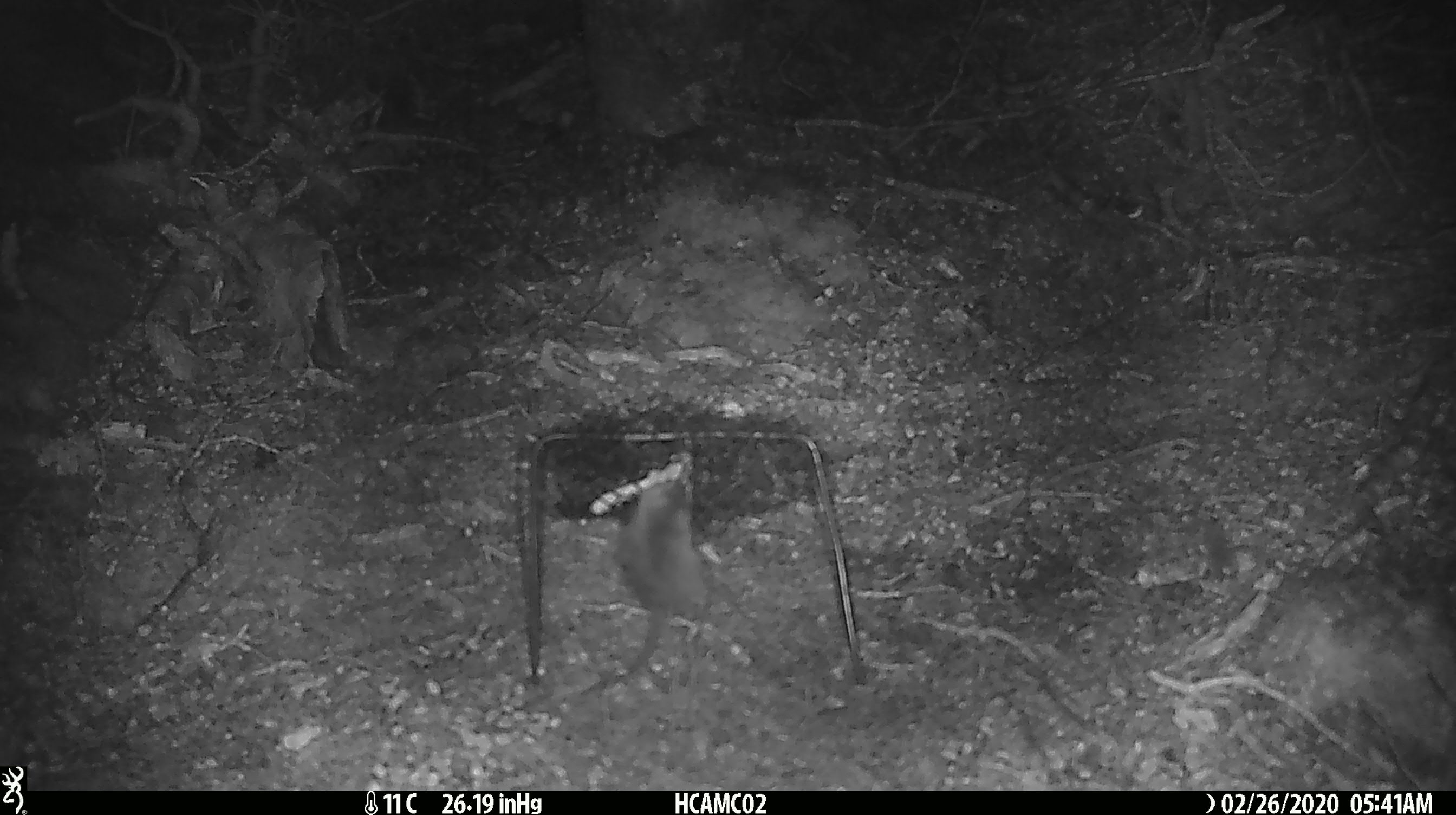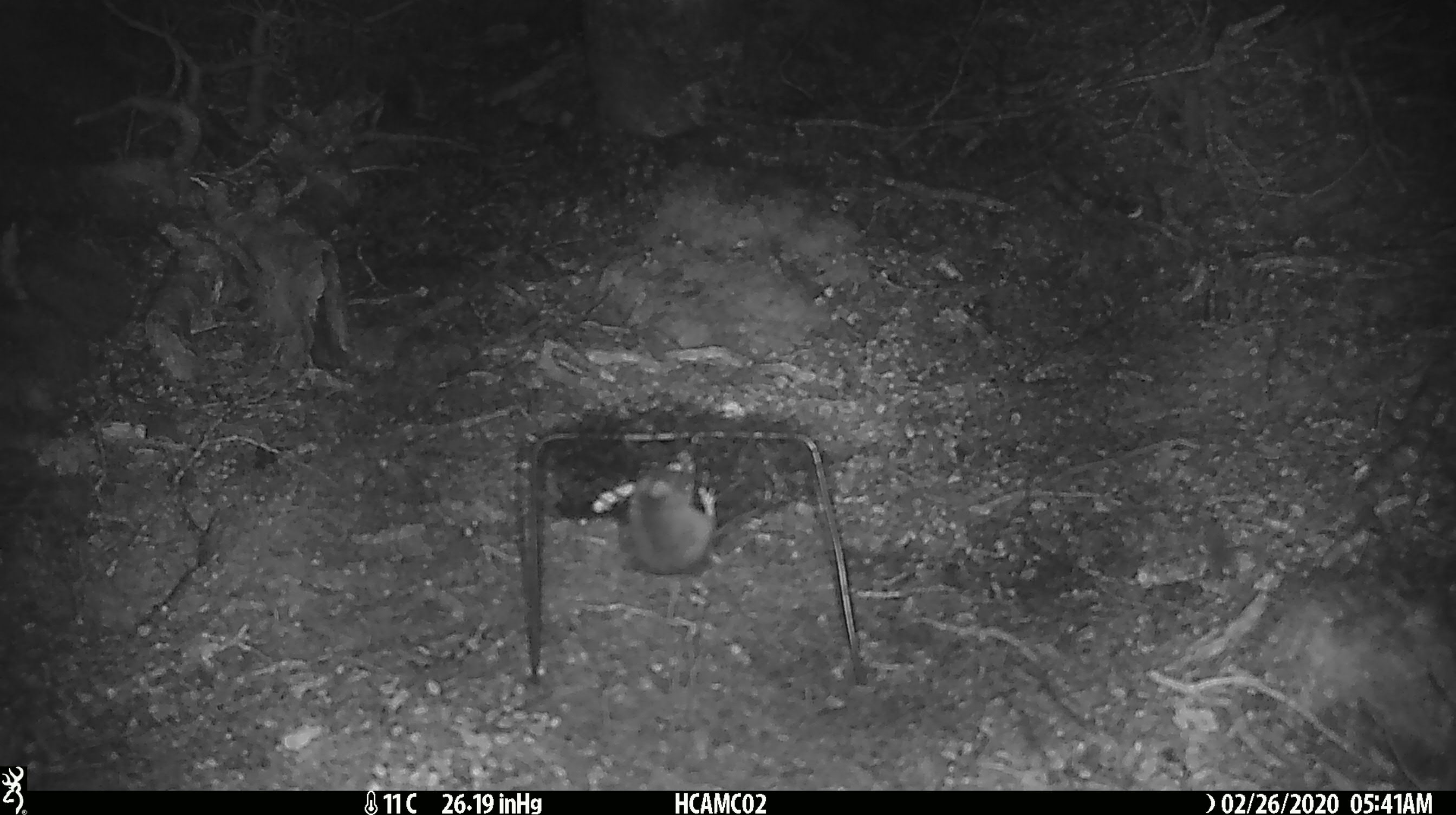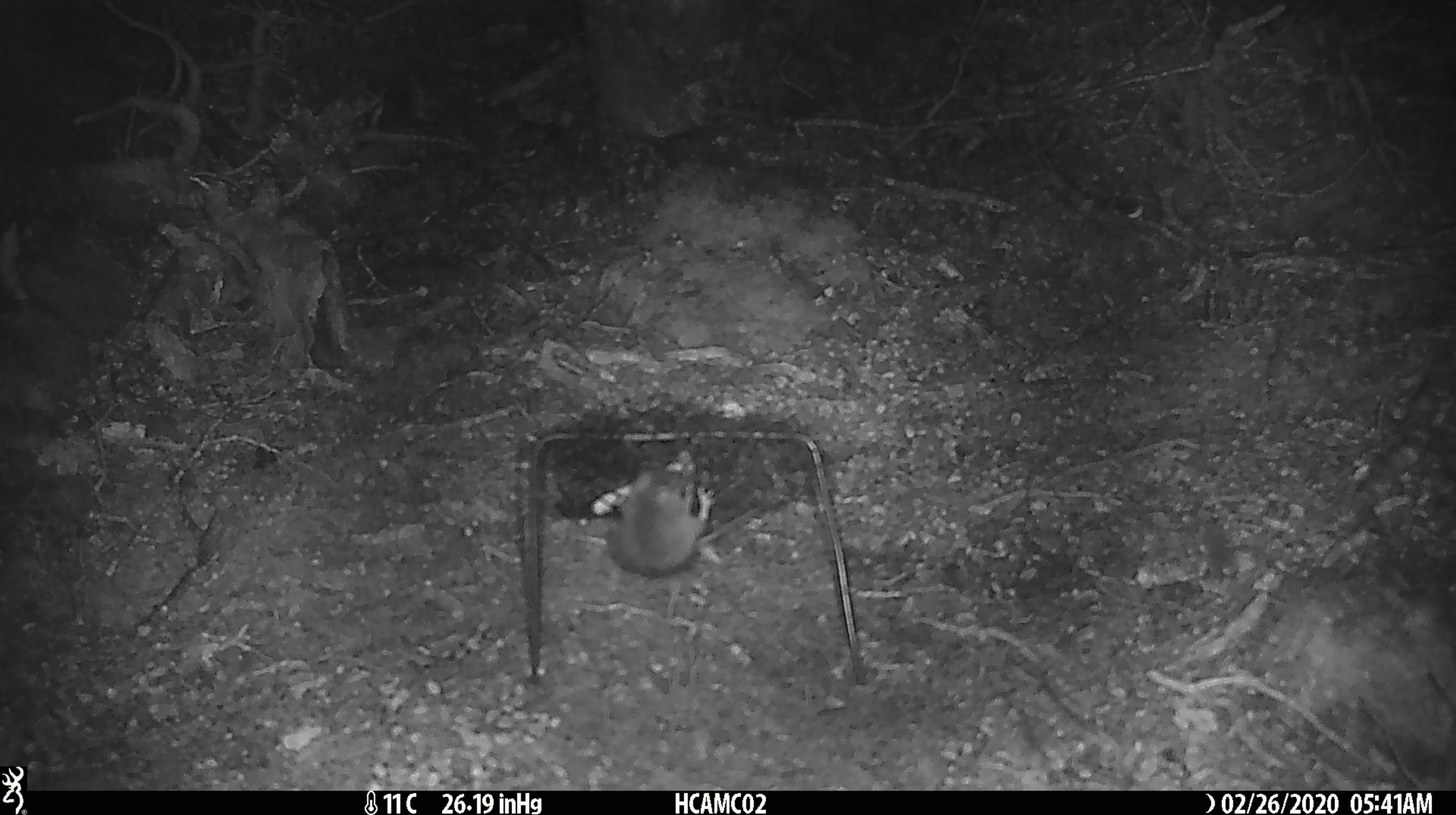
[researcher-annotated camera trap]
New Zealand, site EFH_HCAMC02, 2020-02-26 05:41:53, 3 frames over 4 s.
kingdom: Animalia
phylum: Chordata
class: Mammalia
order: Rodentia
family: Muridae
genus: Mus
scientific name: Mus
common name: mouse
Mouse (Mus).